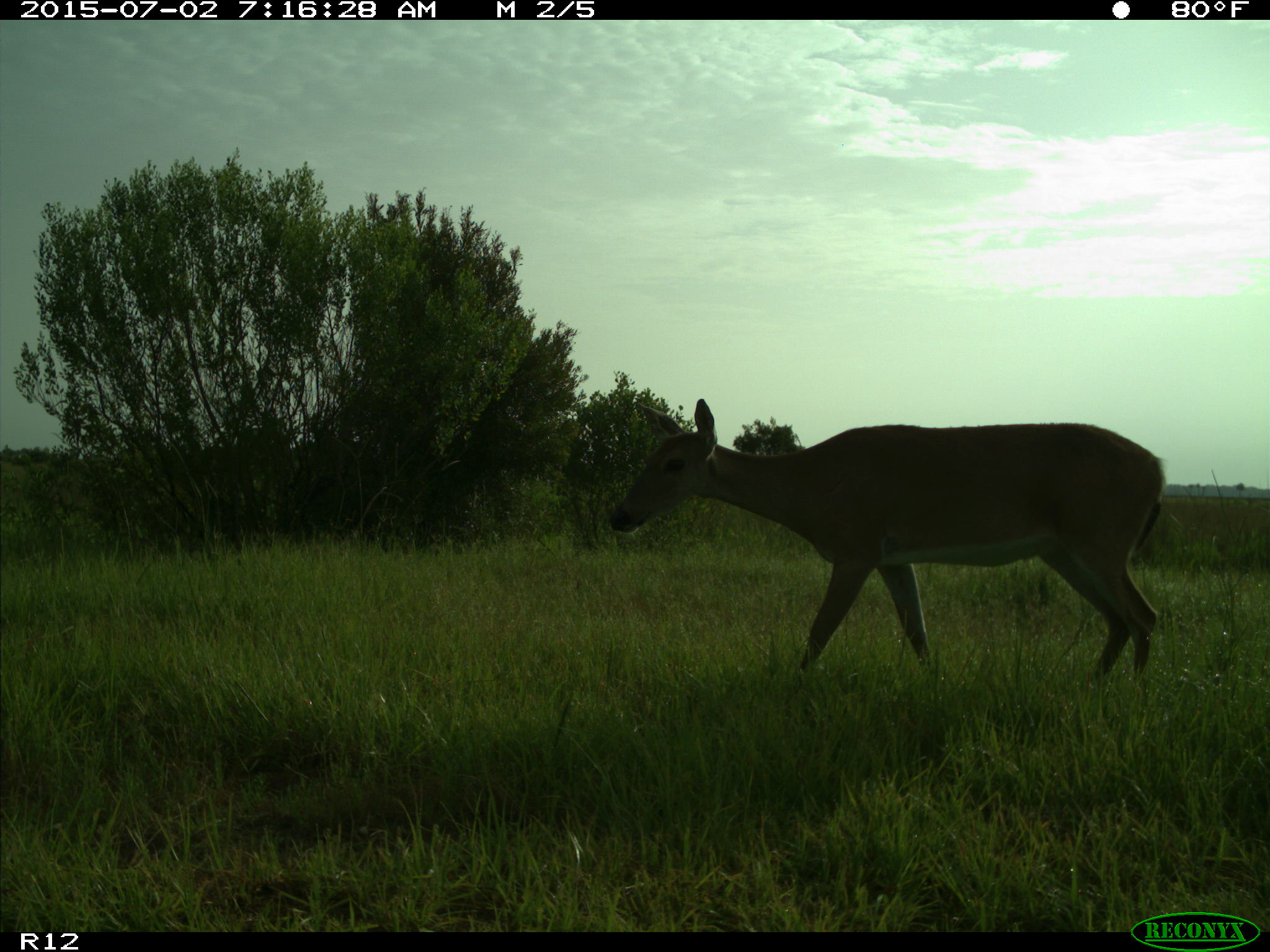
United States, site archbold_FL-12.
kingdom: Animalia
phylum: Chordata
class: Mammalia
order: Artiodactyla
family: Cervidae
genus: Odocoileus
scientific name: Odocoileus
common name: deer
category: unidentified deer